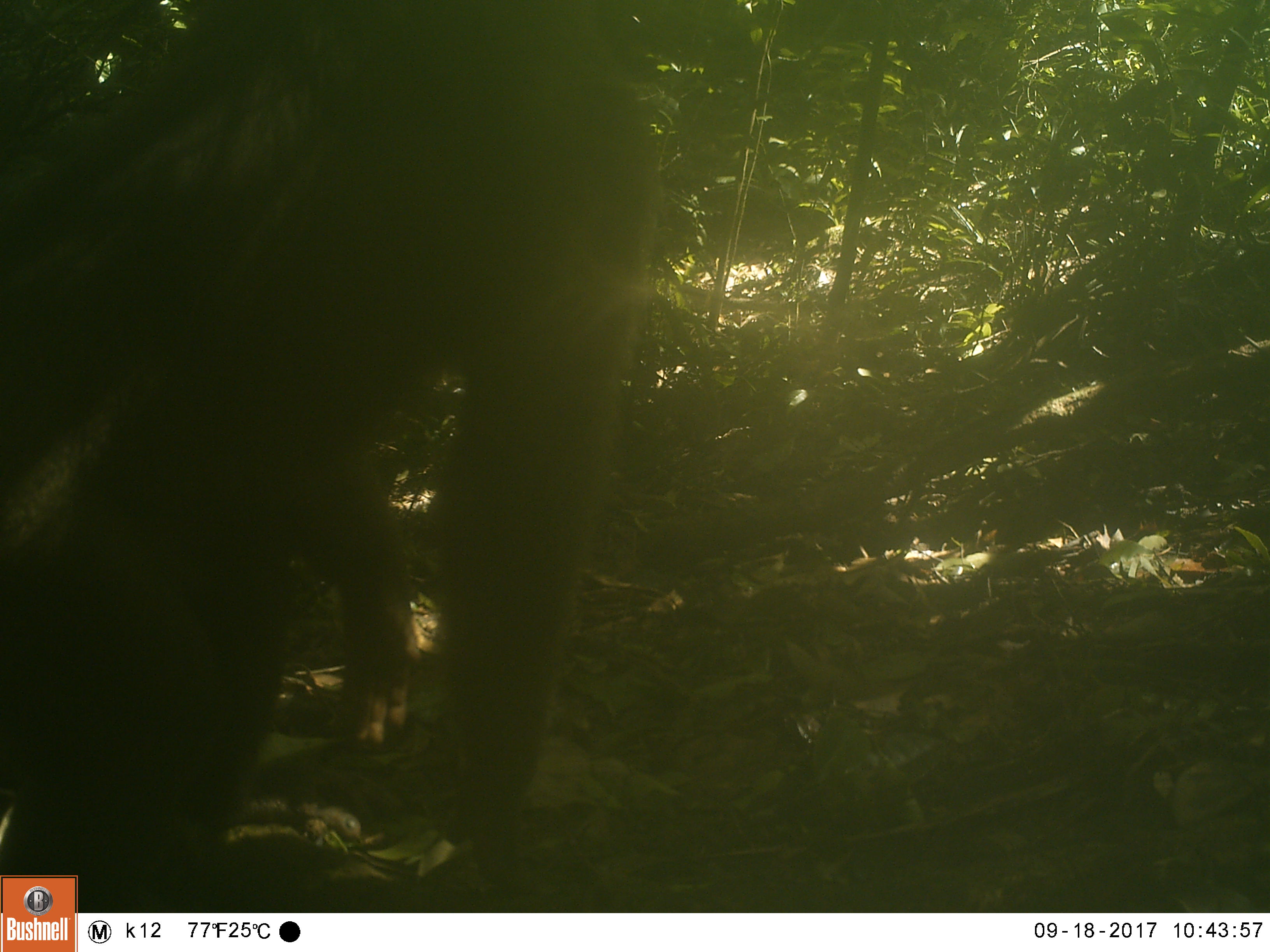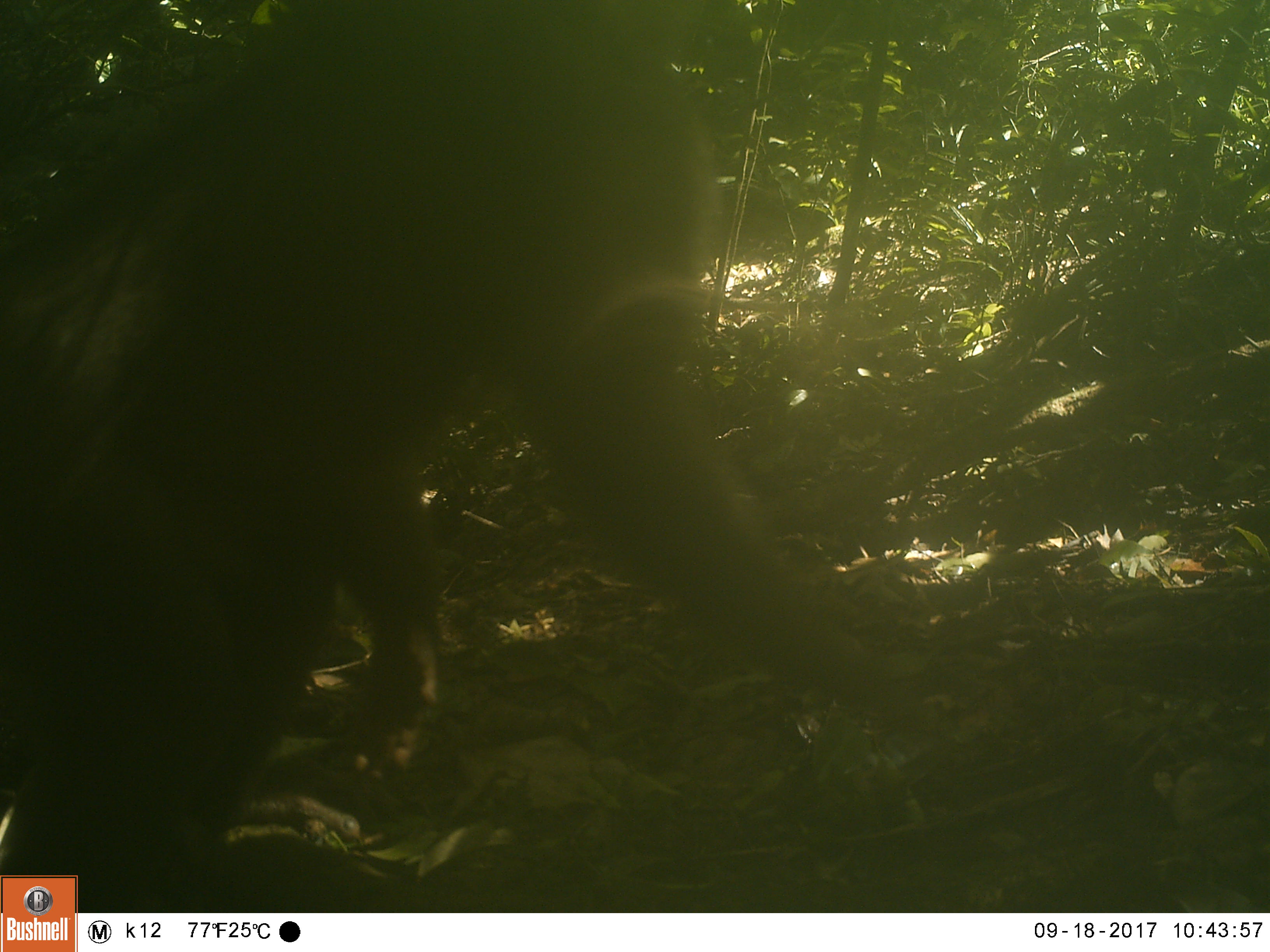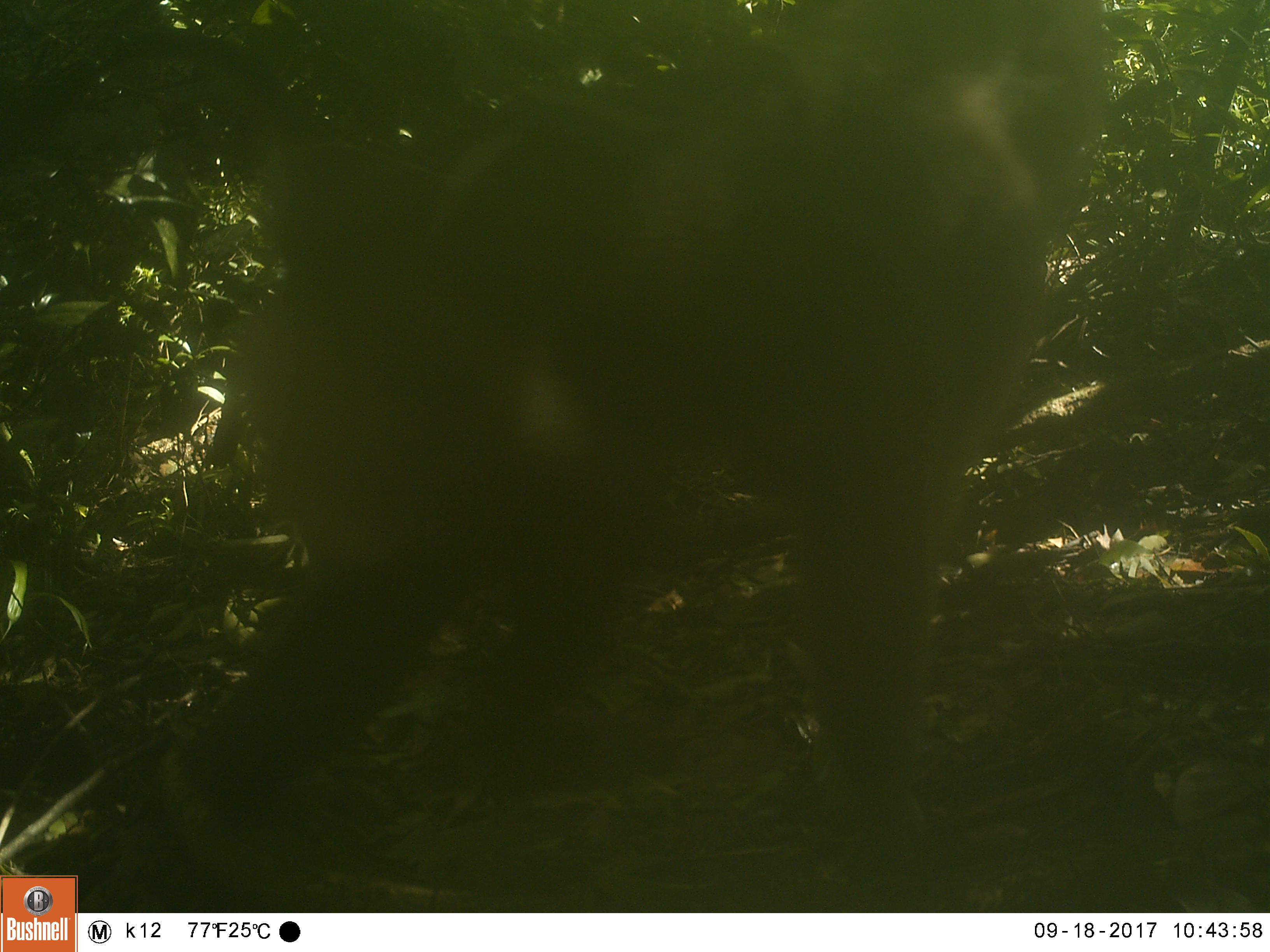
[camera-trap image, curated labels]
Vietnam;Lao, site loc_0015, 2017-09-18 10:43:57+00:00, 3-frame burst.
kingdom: Animalia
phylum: Chordata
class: Mammalia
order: Primates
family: Cercopithecidae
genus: Macaca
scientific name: Macaca nemestrina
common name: pig-tailed macaque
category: pig tailed macaque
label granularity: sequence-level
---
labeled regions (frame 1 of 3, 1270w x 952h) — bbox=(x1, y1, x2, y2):
pig tailed macaque: bbox=(0, 0, 657, 912)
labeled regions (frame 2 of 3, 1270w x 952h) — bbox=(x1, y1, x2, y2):
pig tailed macaque: bbox=(0, 0, 908, 911)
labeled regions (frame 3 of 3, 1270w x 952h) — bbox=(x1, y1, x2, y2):
pig tailed macaque: bbox=(26, 0, 1103, 906)